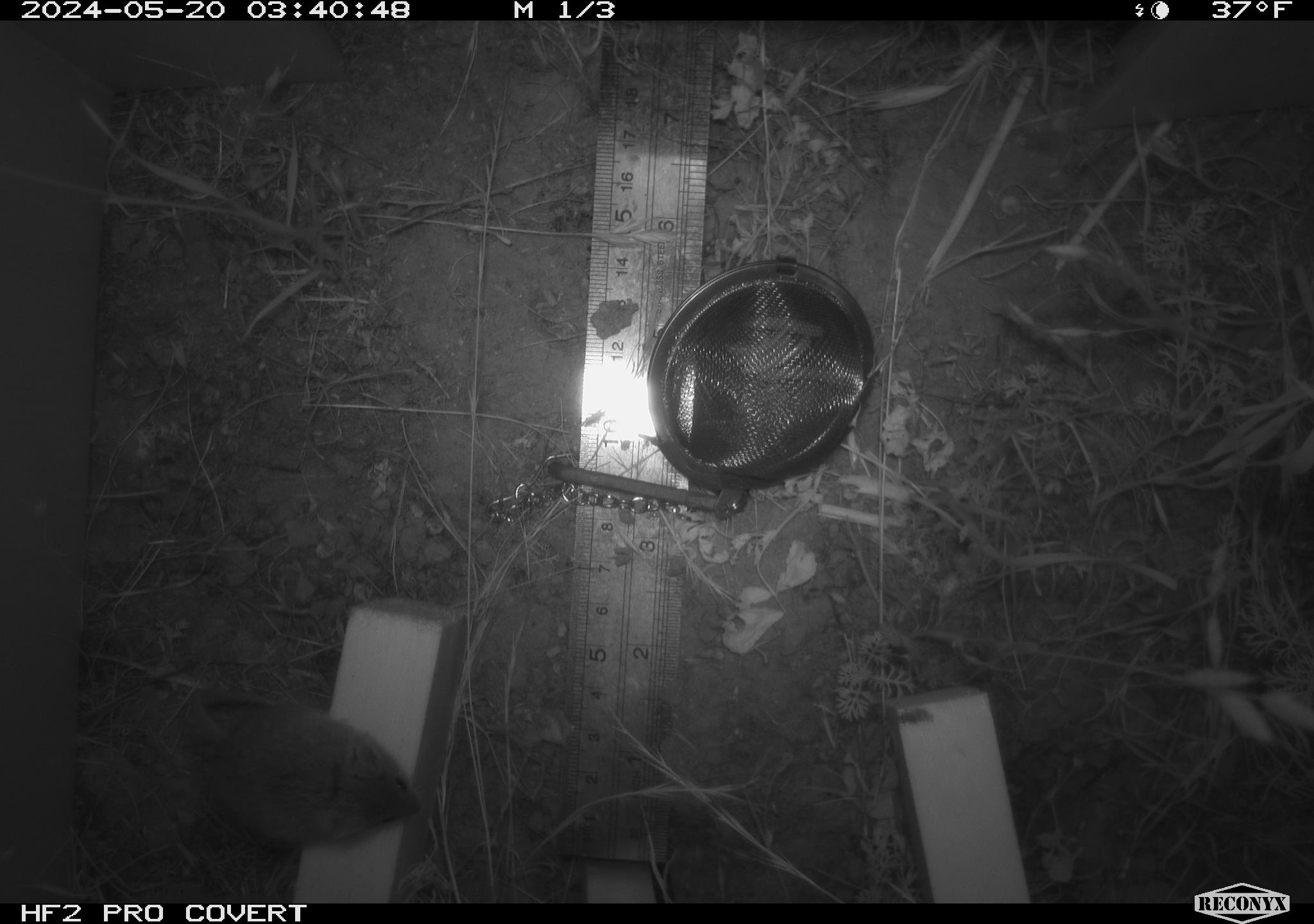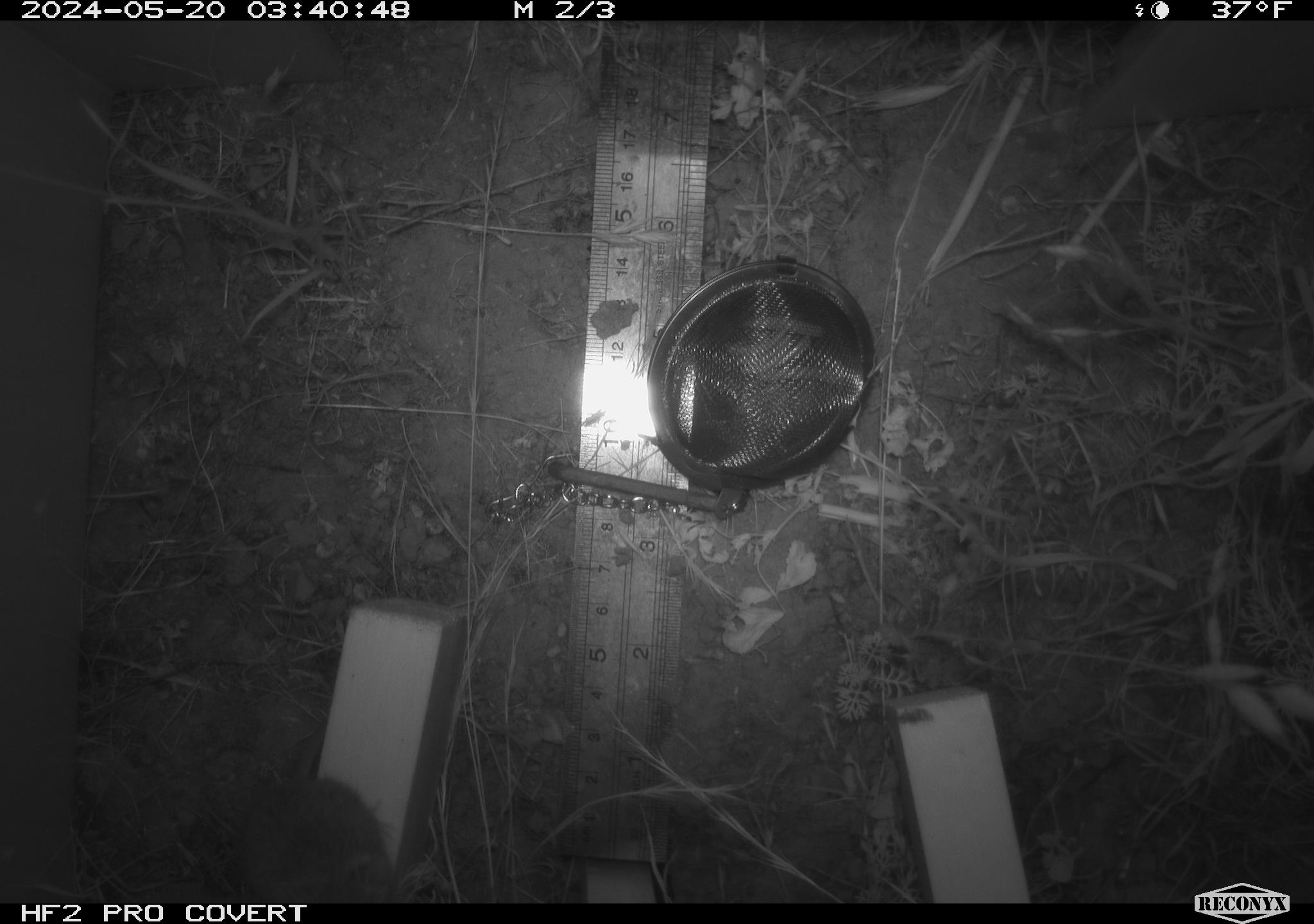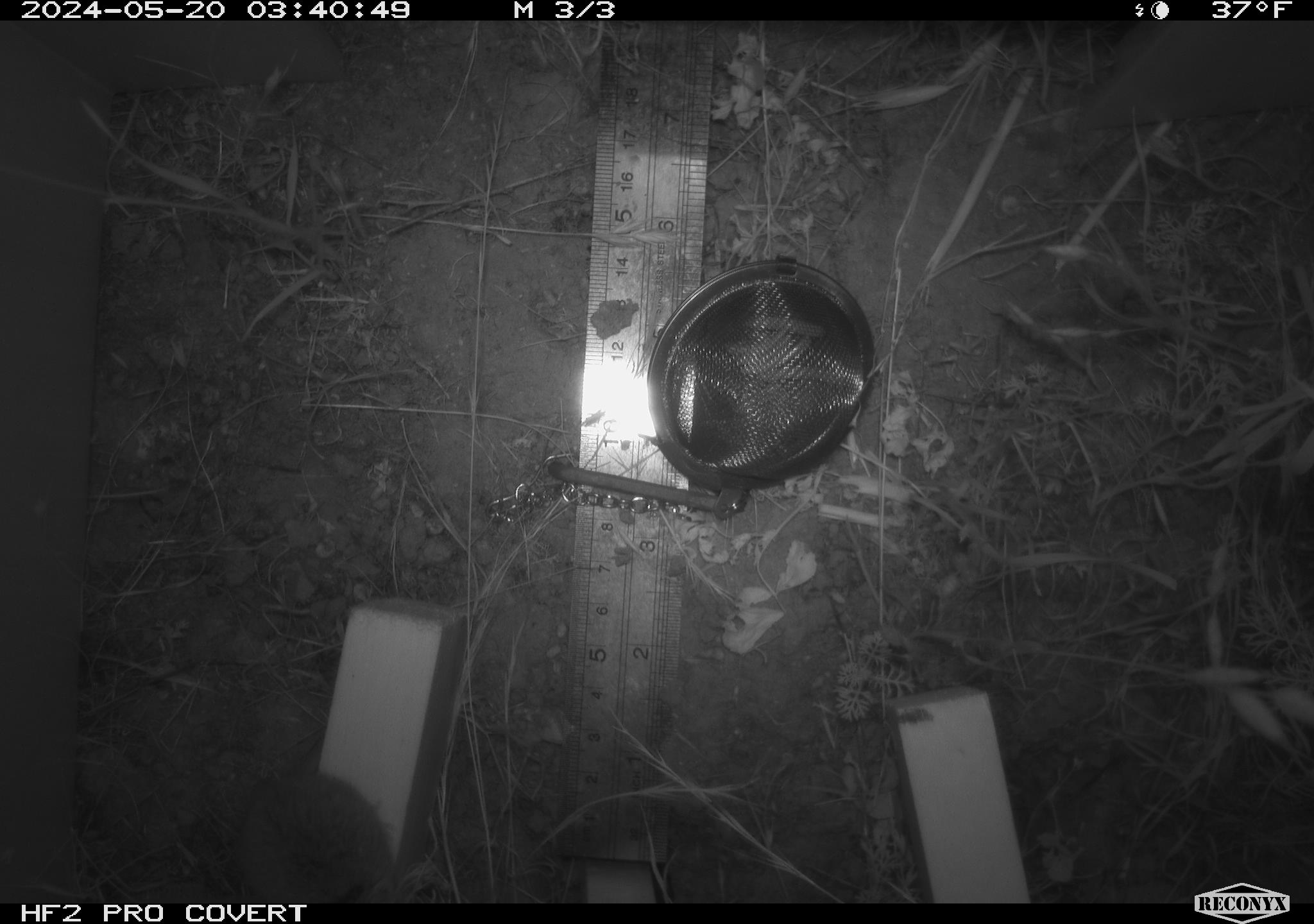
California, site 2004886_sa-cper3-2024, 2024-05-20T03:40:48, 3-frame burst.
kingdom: Animalia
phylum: Chordata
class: Mammalia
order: Rodentia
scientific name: Rodentia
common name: rodent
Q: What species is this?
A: Rodent (Rodentia).